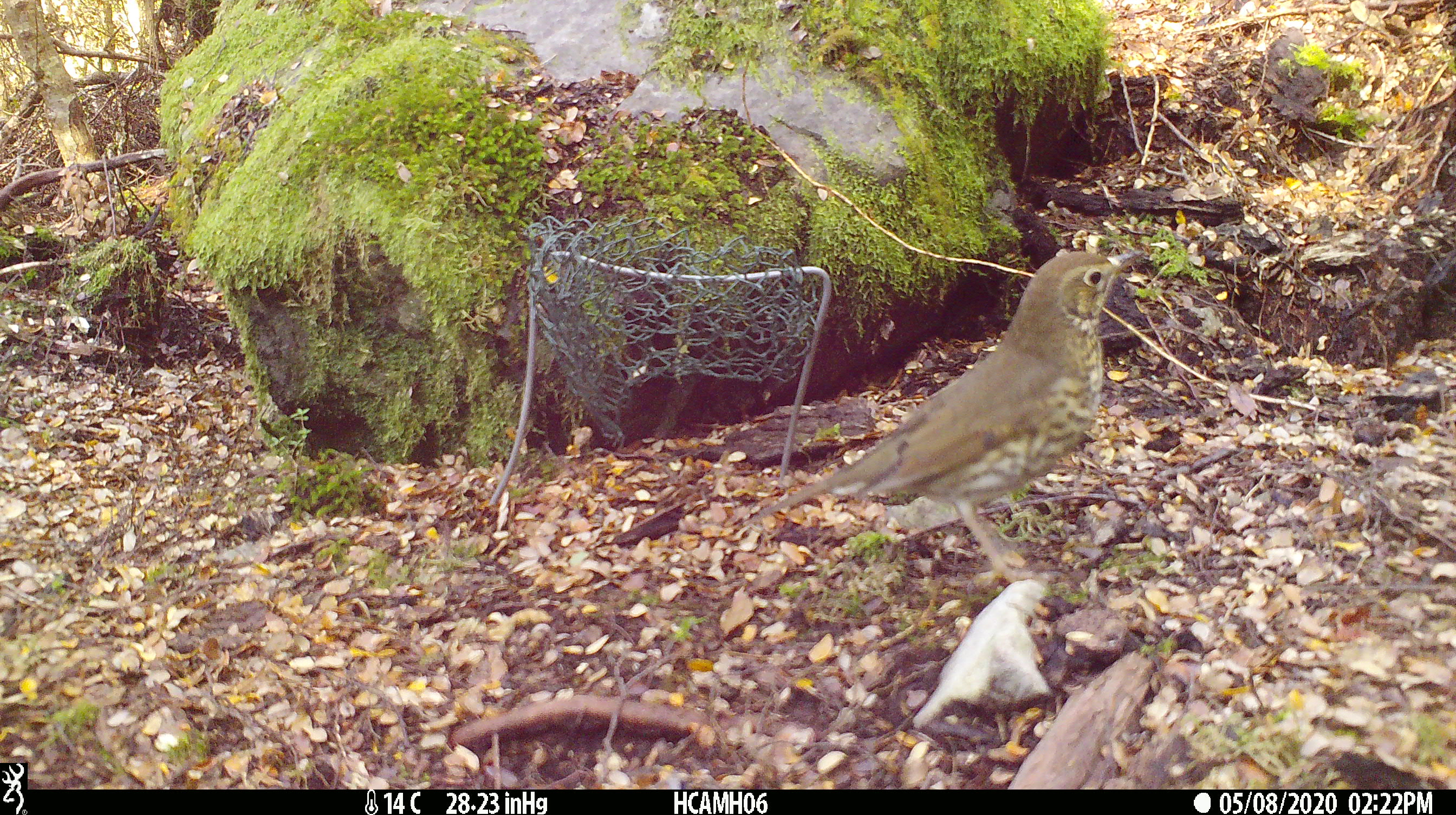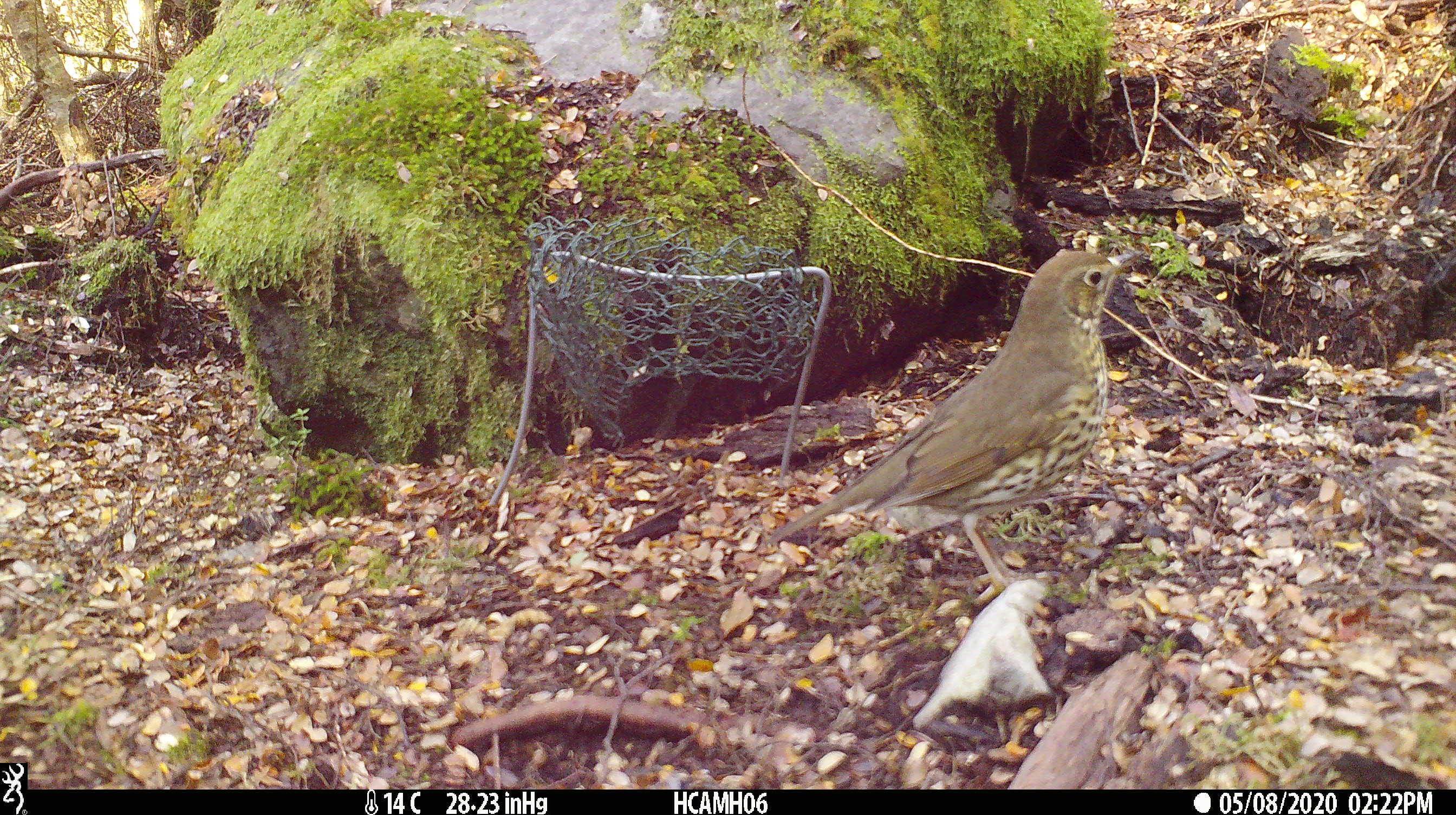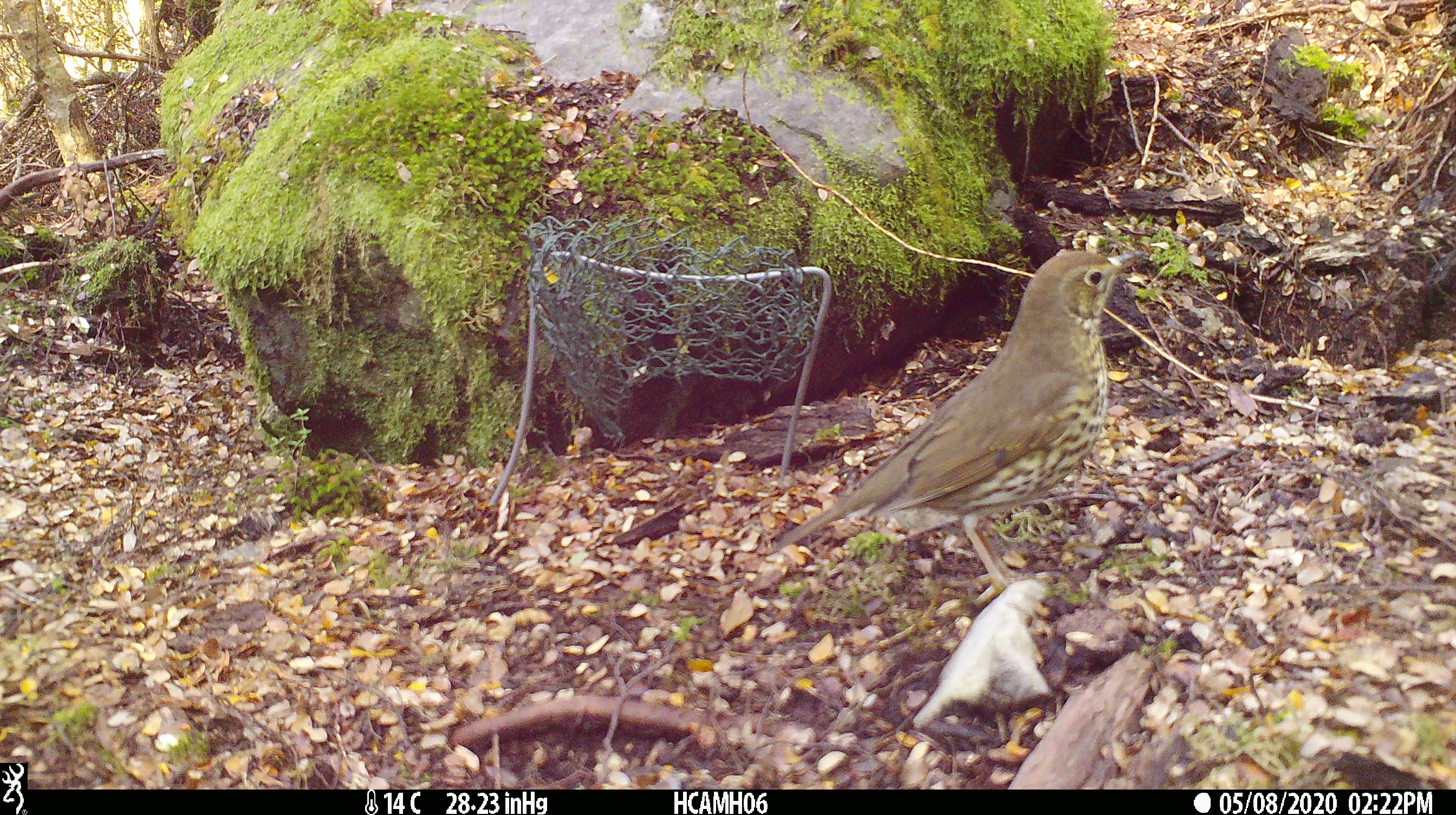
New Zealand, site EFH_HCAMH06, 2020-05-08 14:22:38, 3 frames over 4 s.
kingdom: Animalia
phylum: Chordata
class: Aves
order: Passeriformes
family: Turdidae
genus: Turdus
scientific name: Turdus philomelos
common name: song thrush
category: thrush